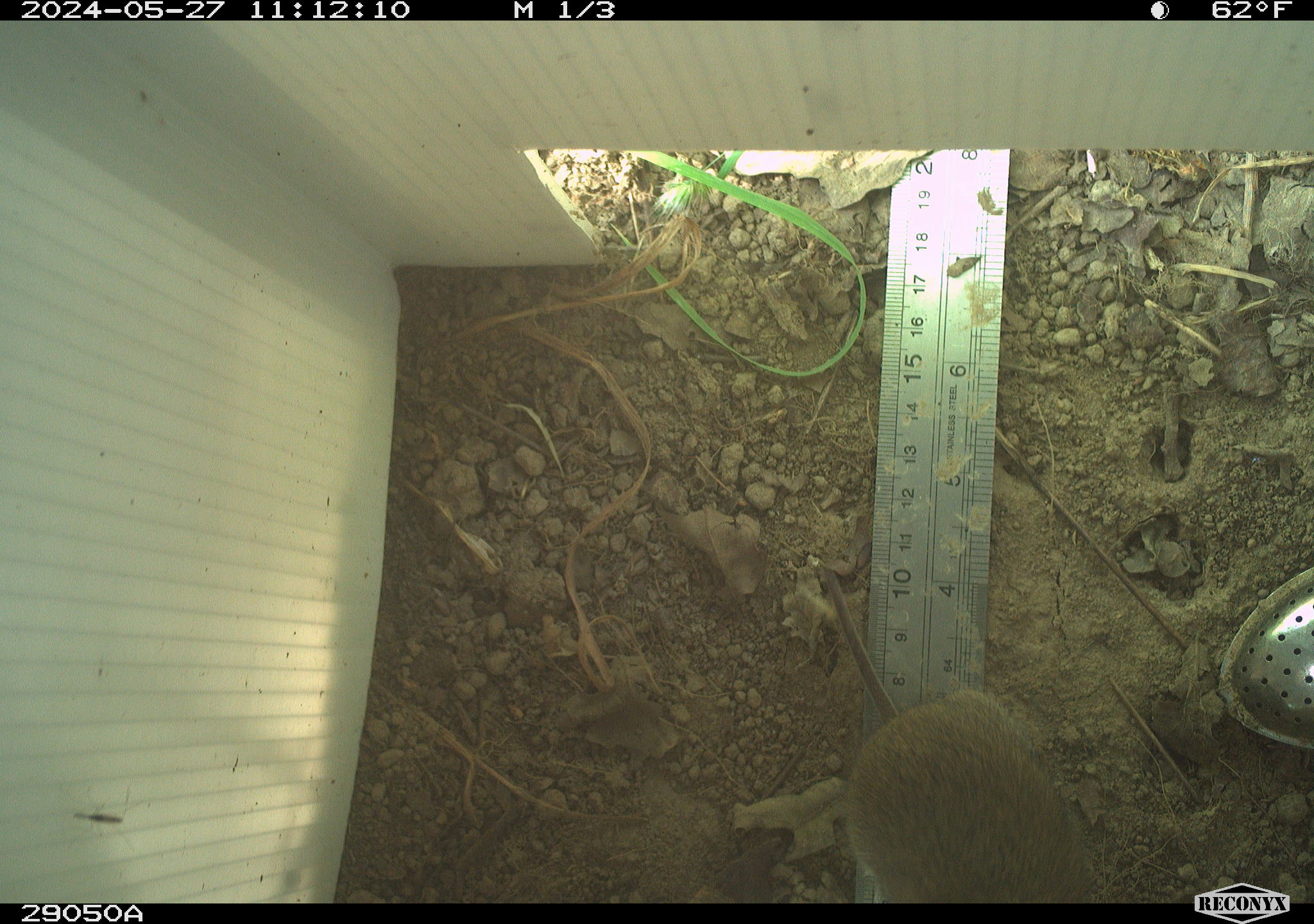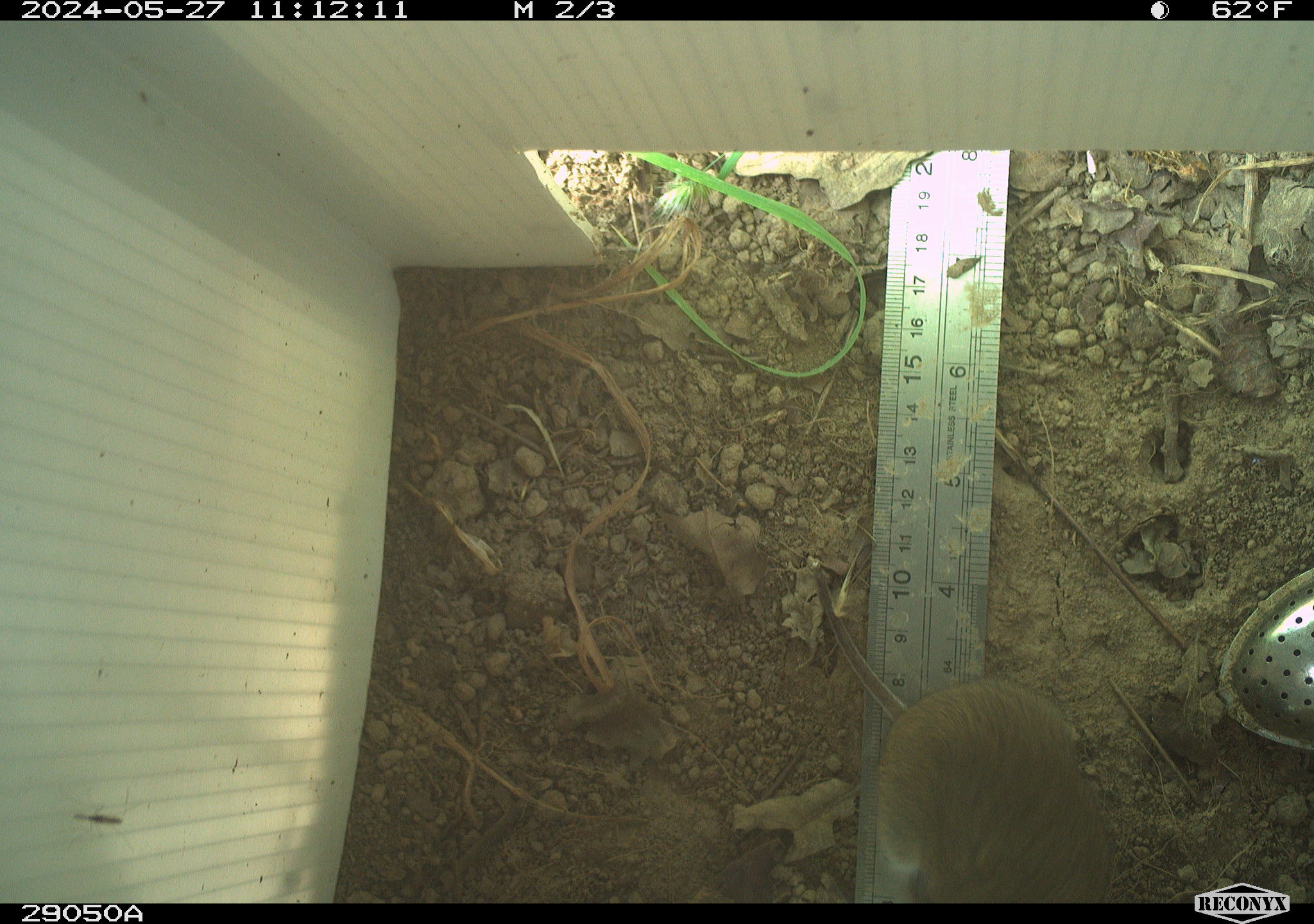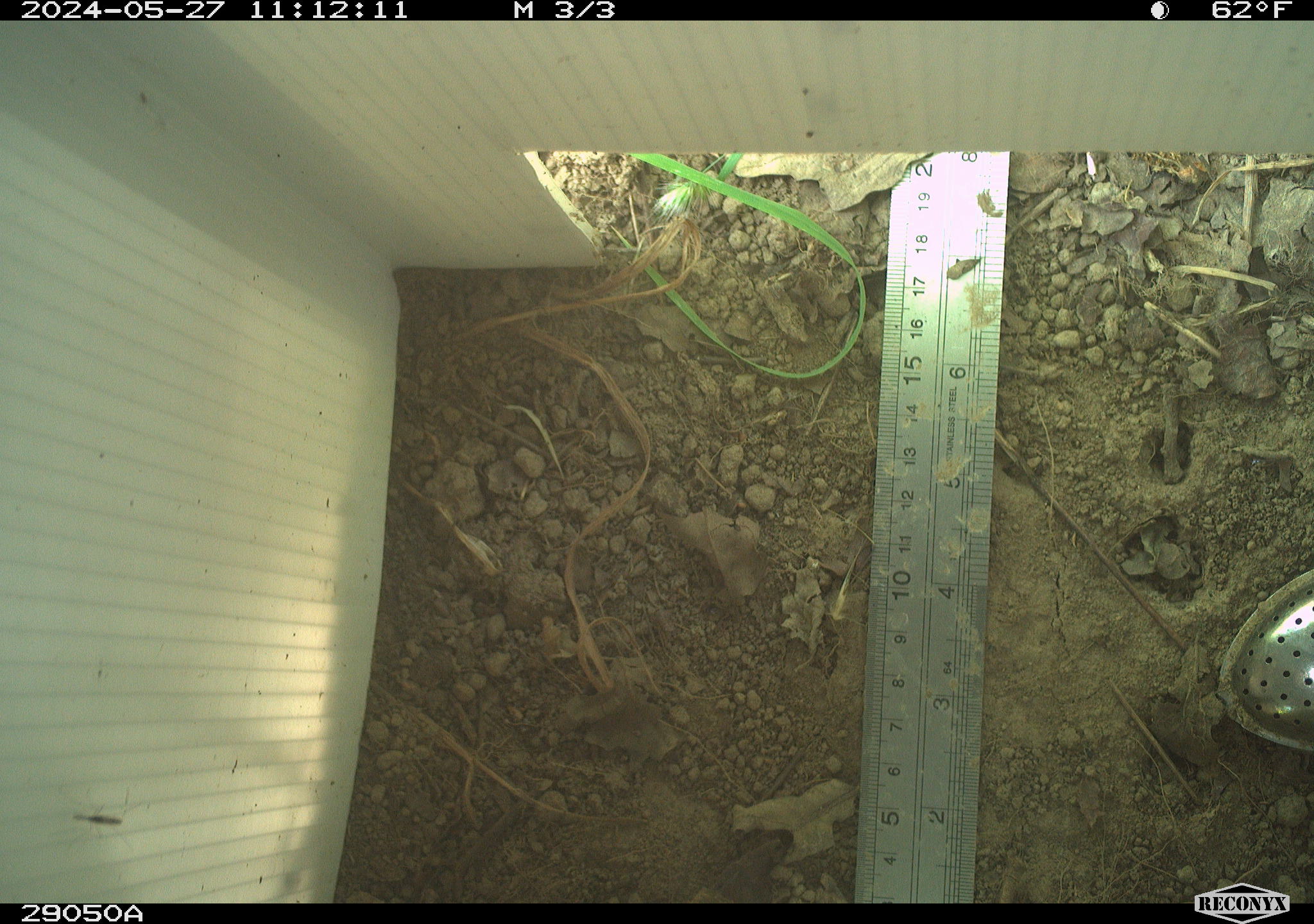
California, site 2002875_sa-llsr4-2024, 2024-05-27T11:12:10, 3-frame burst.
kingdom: Animalia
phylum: Chordata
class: Mammalia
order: Rodentia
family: Cricetidae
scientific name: Arvicolinae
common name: voles, lemmings, and muskrats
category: arvicolinae subfamily